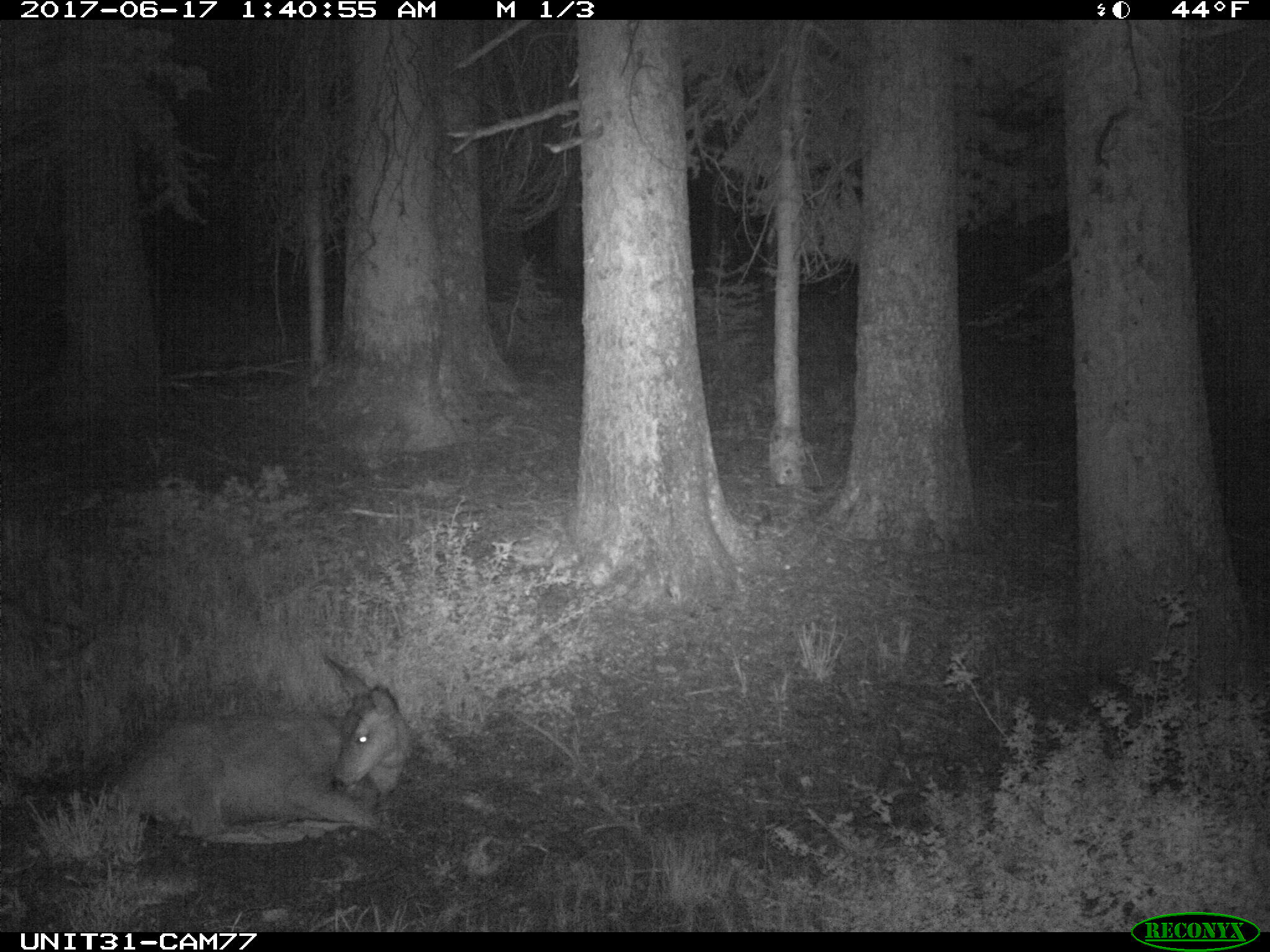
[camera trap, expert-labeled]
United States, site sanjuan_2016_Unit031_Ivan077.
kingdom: Animalia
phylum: Chordata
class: Mammalia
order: Artiodactyla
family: Cervidae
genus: Odocoileus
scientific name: Odocoileus hemionus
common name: mule deer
Odocoileus hemionus (mule deer).